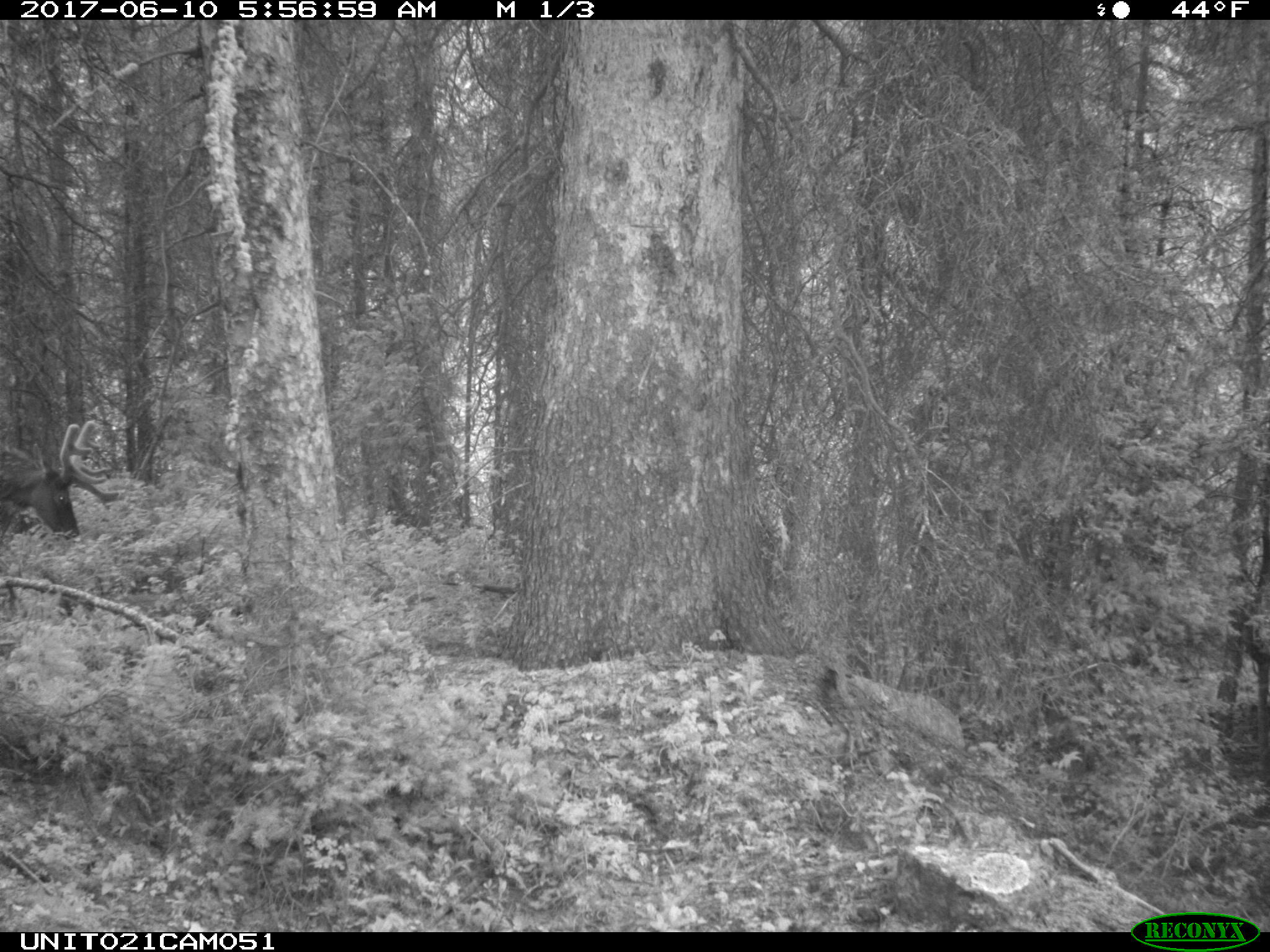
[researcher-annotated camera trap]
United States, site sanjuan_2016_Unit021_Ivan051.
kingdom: Animalia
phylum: Chordata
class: Mammalia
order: Artiodactyla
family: Cervidae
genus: Cervus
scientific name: Cervus elaphus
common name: red deer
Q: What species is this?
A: Cervus elaphus (red deer).